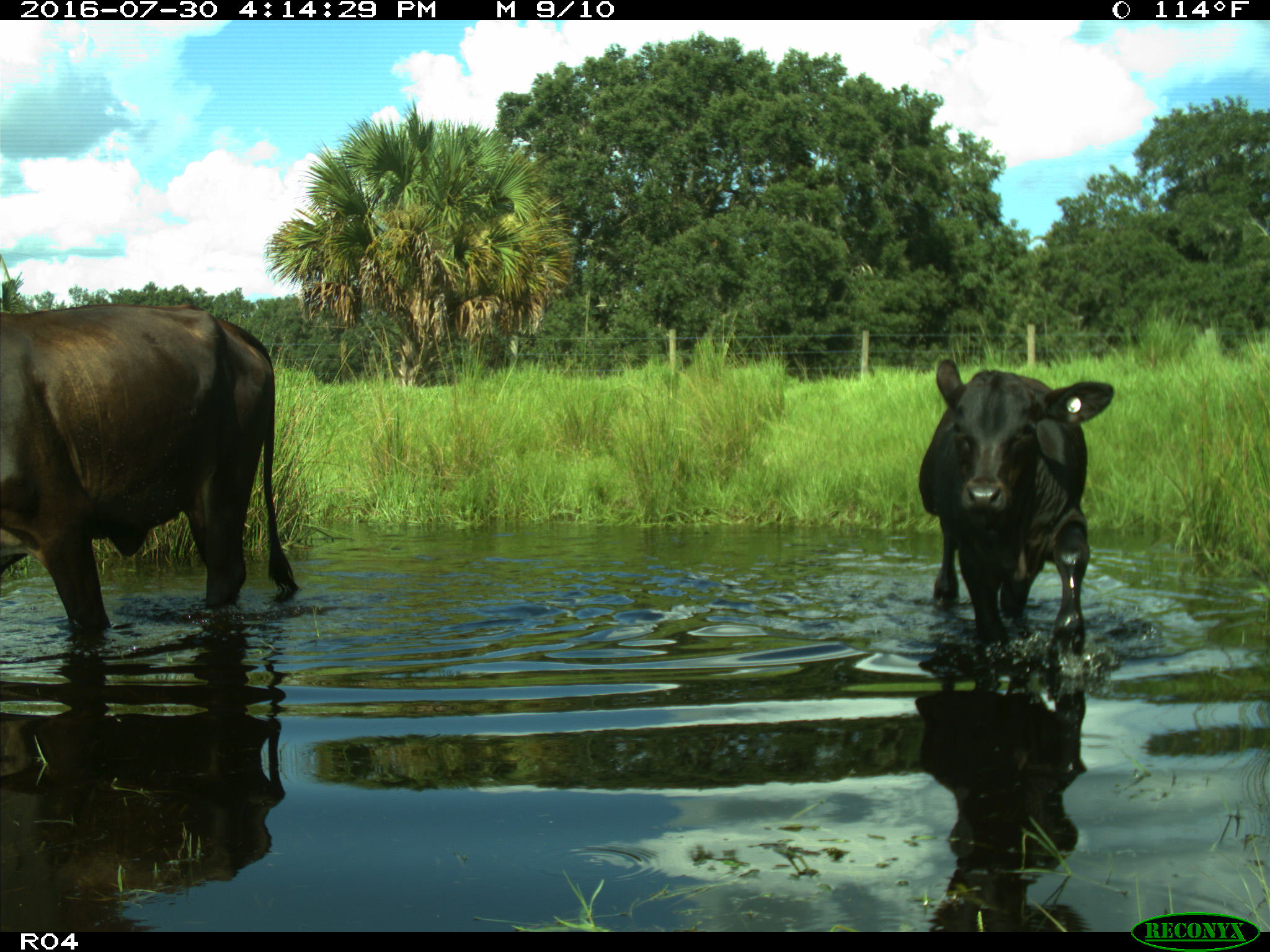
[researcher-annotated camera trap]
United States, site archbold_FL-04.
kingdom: Animalia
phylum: Chordata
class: Mammalia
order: Artiodactyla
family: Bovidae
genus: Bos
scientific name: Bos taurus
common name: domestic cow